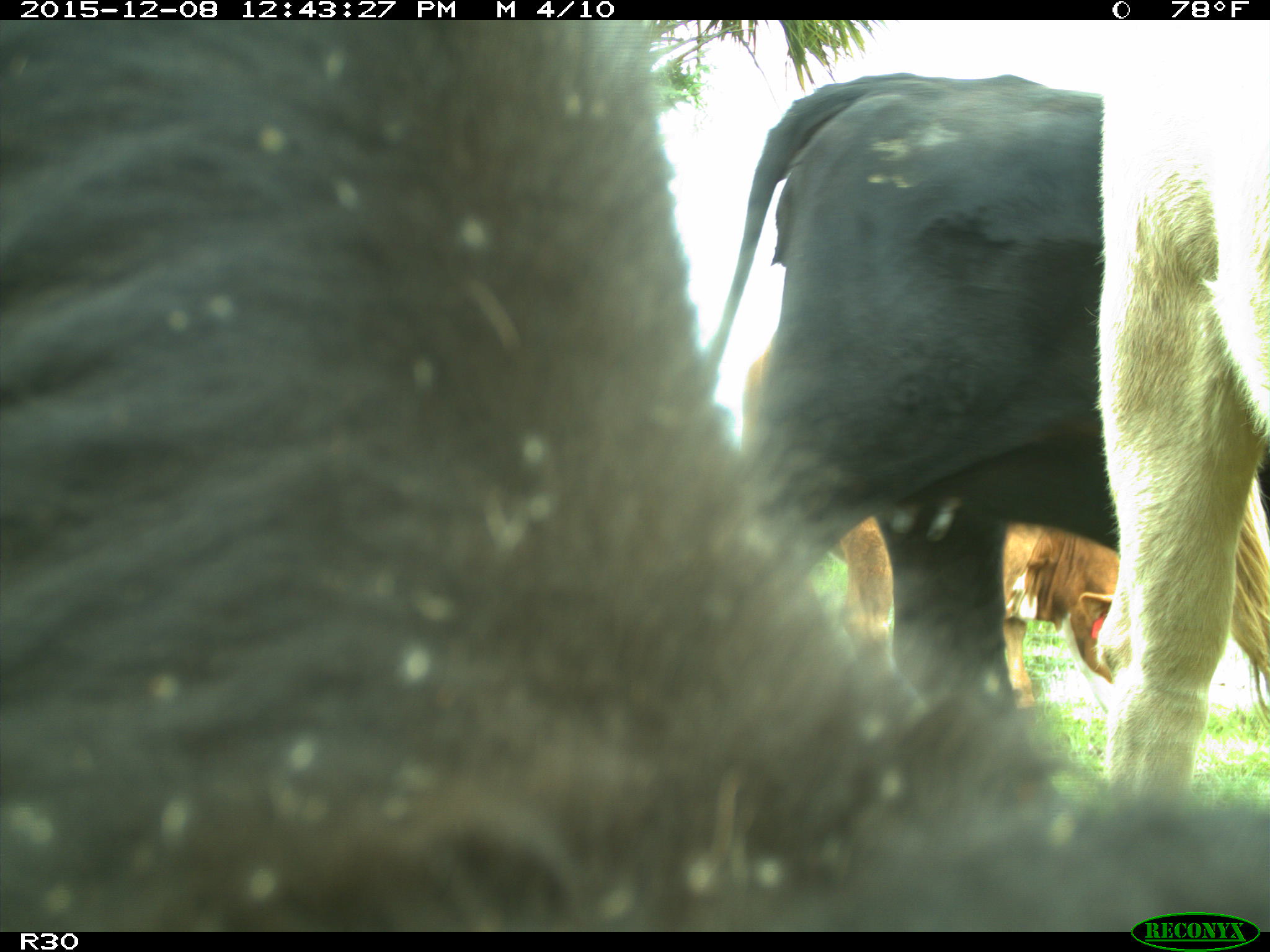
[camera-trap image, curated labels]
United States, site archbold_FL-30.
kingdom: Animalia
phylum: Chordata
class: Mammalia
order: Artiodactyla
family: Bovidae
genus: Bos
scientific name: Bos taurus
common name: domestic cow